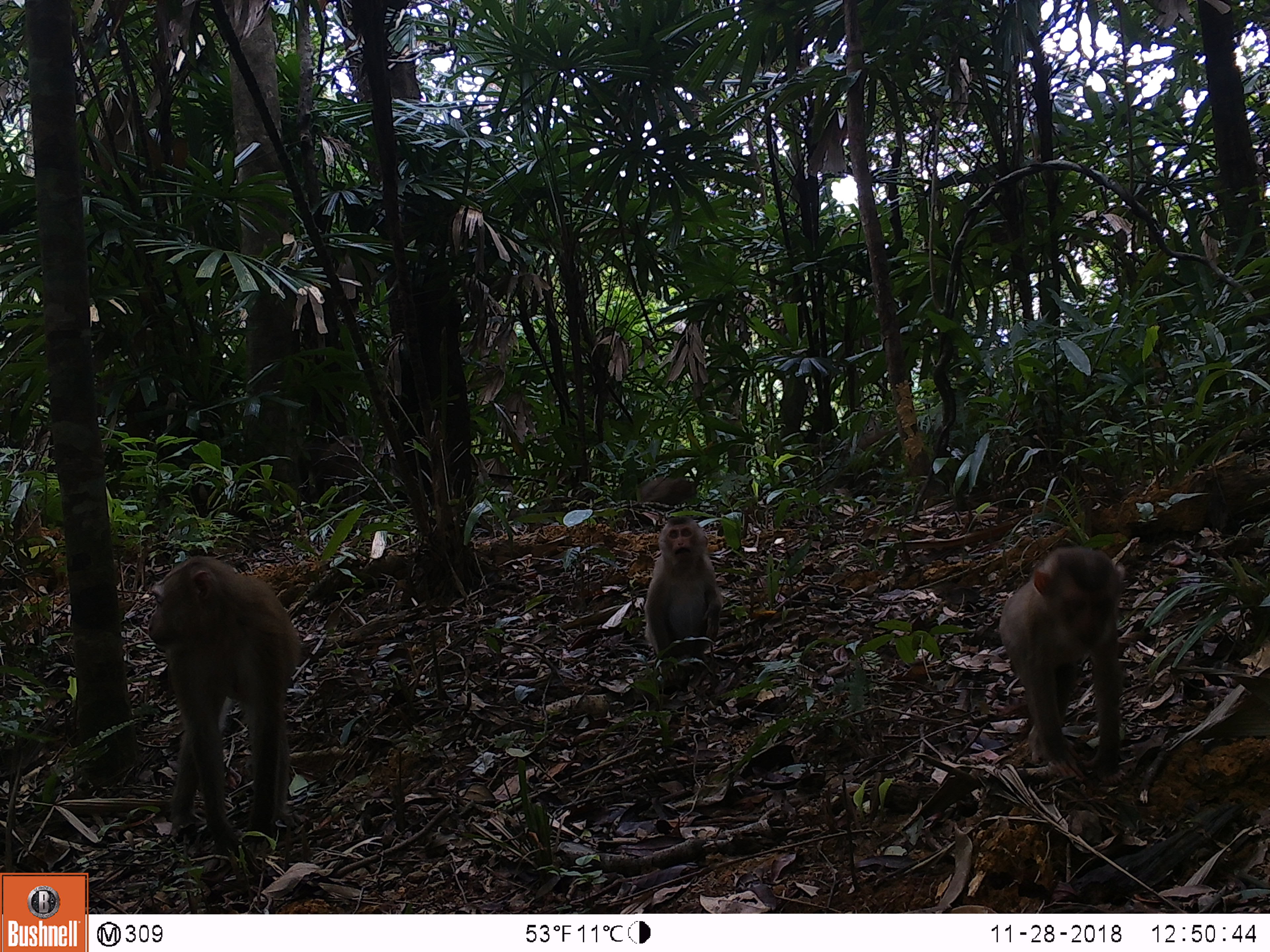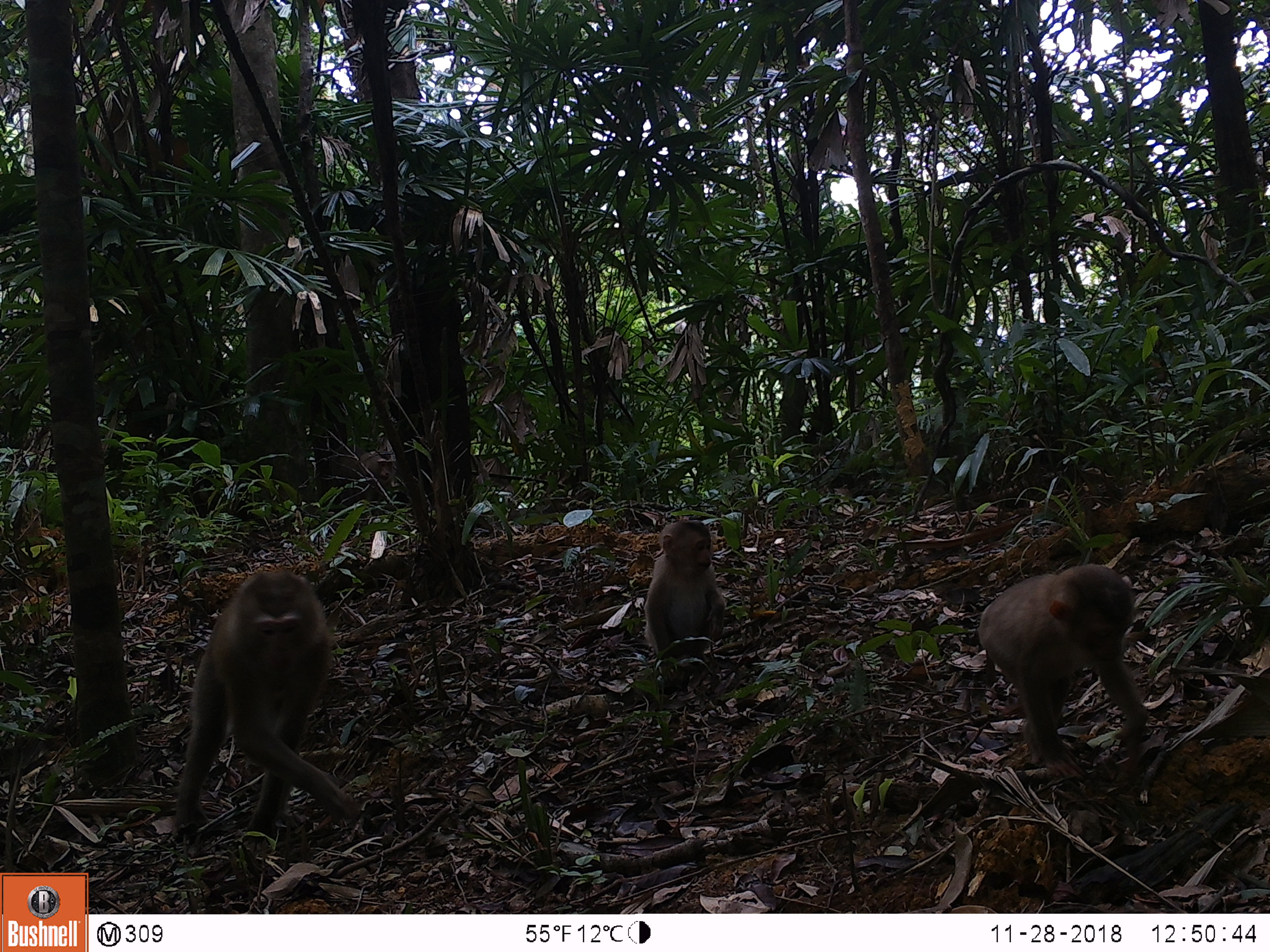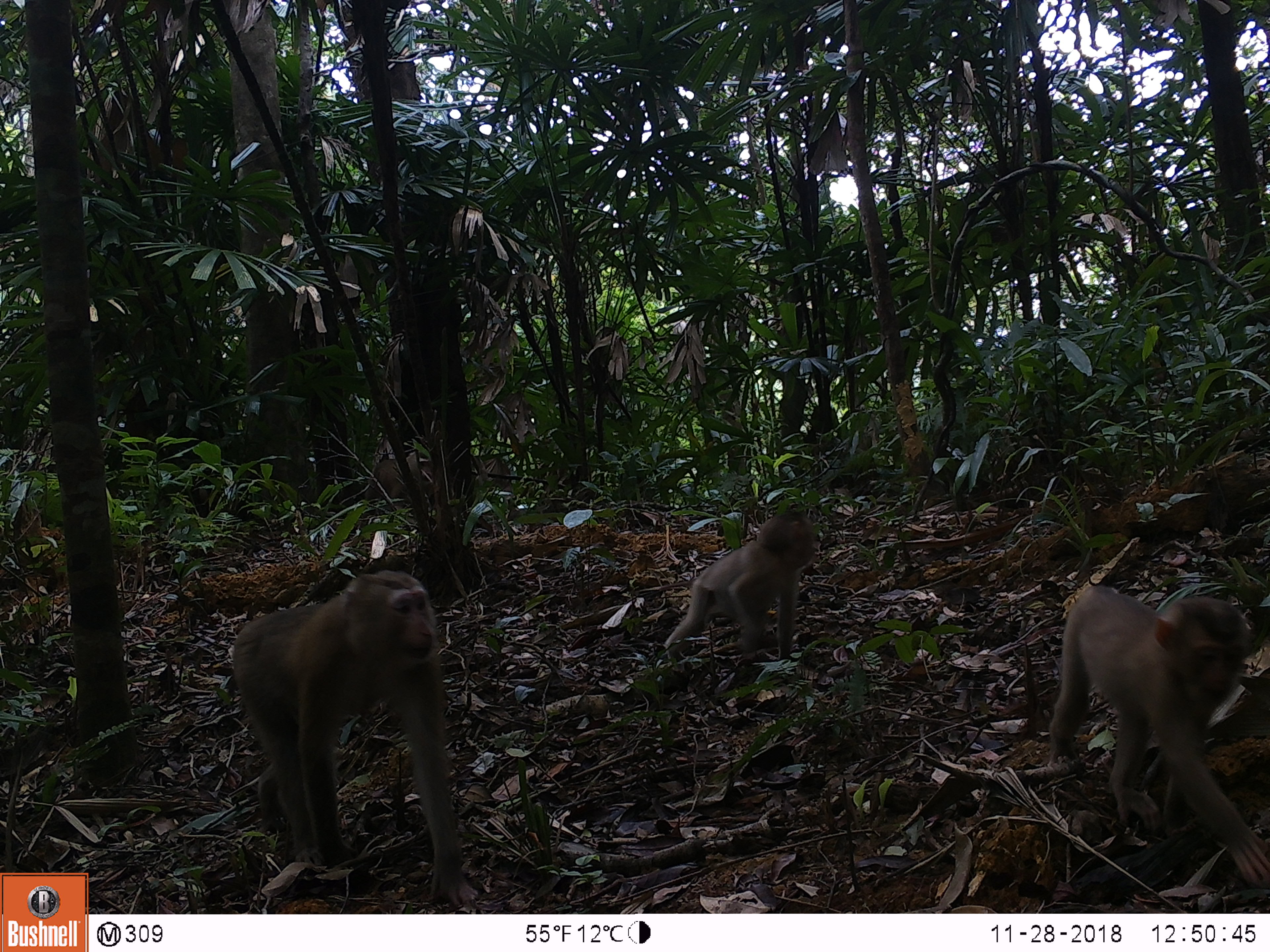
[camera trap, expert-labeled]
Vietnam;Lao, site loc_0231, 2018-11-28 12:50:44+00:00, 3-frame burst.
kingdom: Animalia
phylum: Chordata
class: Mammalia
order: Primates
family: Cercopithecidae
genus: Macaca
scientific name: Macaca nemestrina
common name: pig-tailed macaque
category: pig tailed macaque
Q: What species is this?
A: Pig tailed macaque (pig-tailed macaque) (Macaca nemestrina).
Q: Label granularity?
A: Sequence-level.